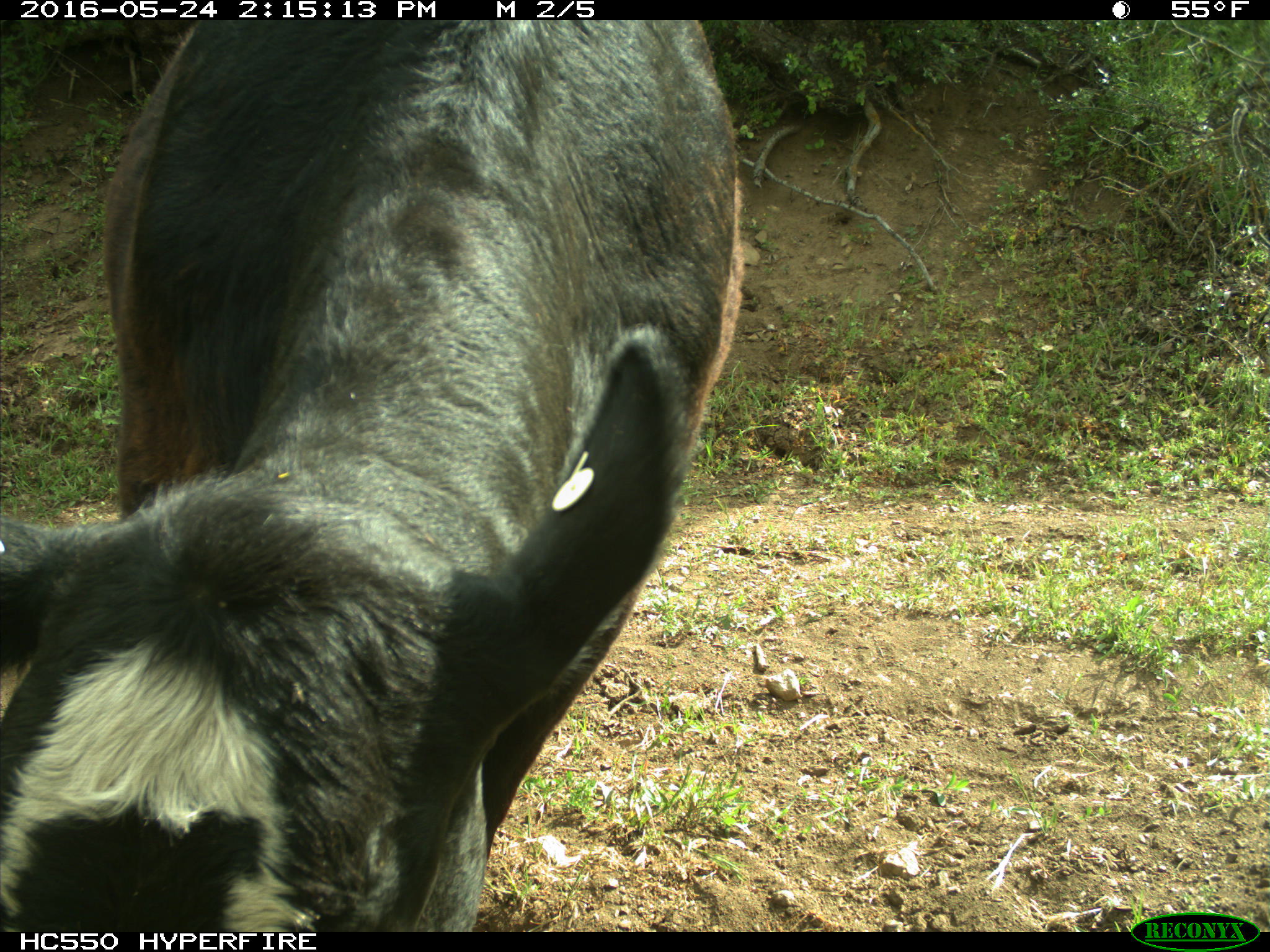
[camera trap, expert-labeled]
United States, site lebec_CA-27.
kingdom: Animalia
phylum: Chordata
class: Mammalia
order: Artiodactyla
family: Bovidae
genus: Bos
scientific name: Bos taurus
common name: domestic cow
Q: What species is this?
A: Bos taurus (domestic cow).